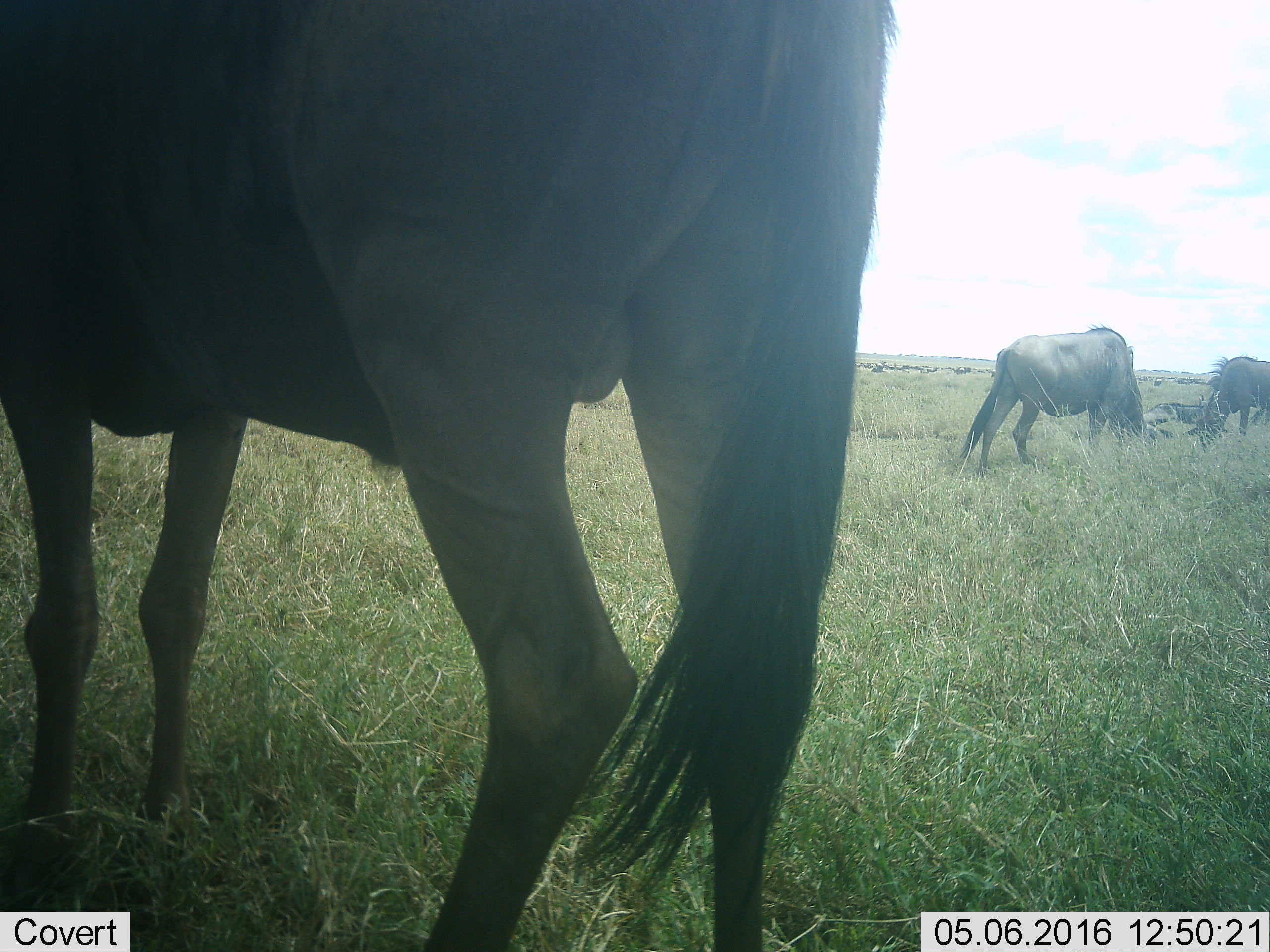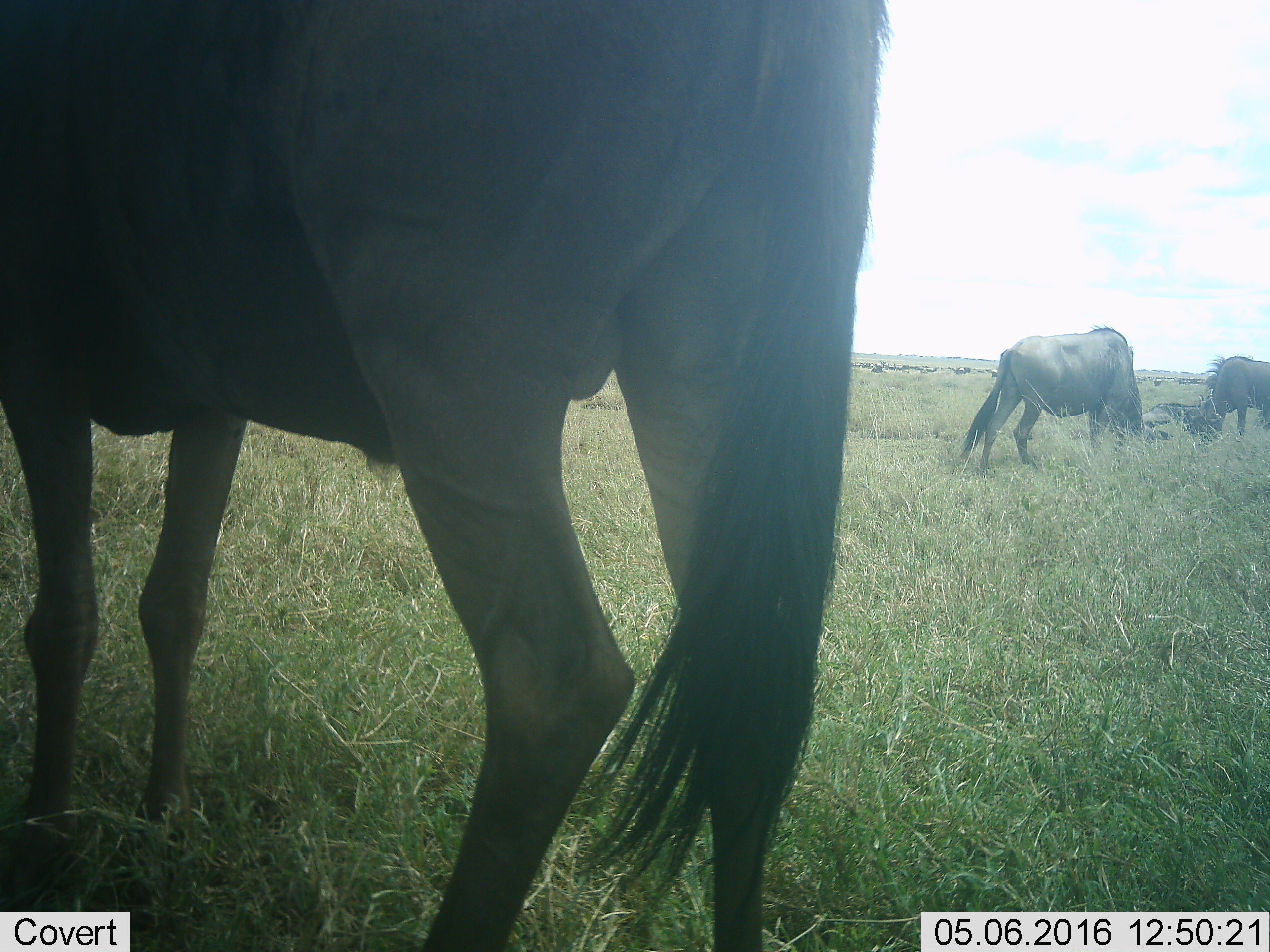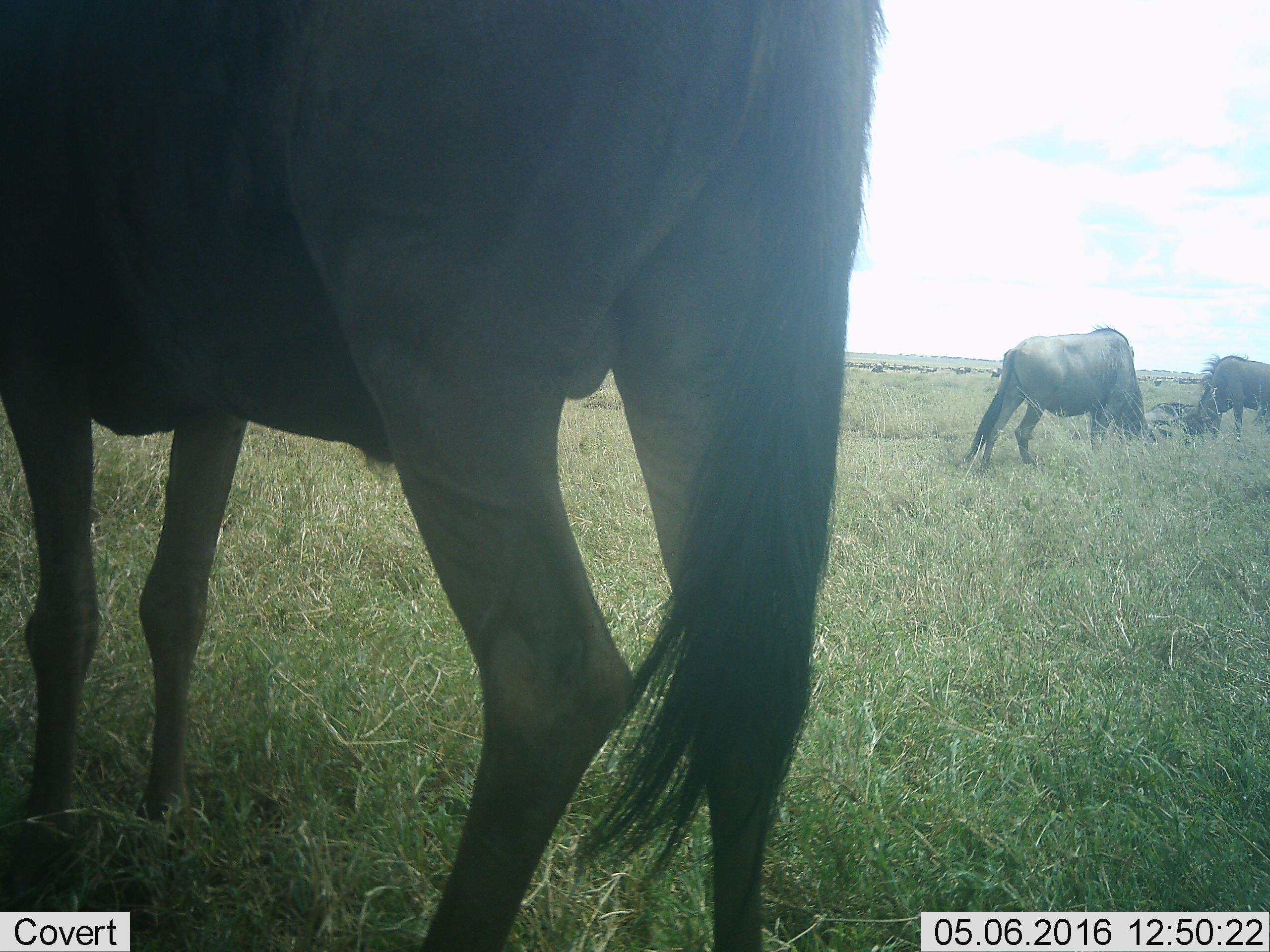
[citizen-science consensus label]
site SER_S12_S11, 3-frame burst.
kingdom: Animalia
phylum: Chordata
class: Mammalia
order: Artiodactyla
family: Bovidae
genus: Connochaetes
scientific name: Connochaetes taurinus taurinus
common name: blue wildebeest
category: wildebeestblue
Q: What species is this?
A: Wildebeestblue (blue wildebeest) (Connochaetes taurinus taurinus).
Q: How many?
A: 11-50.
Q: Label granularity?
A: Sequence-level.